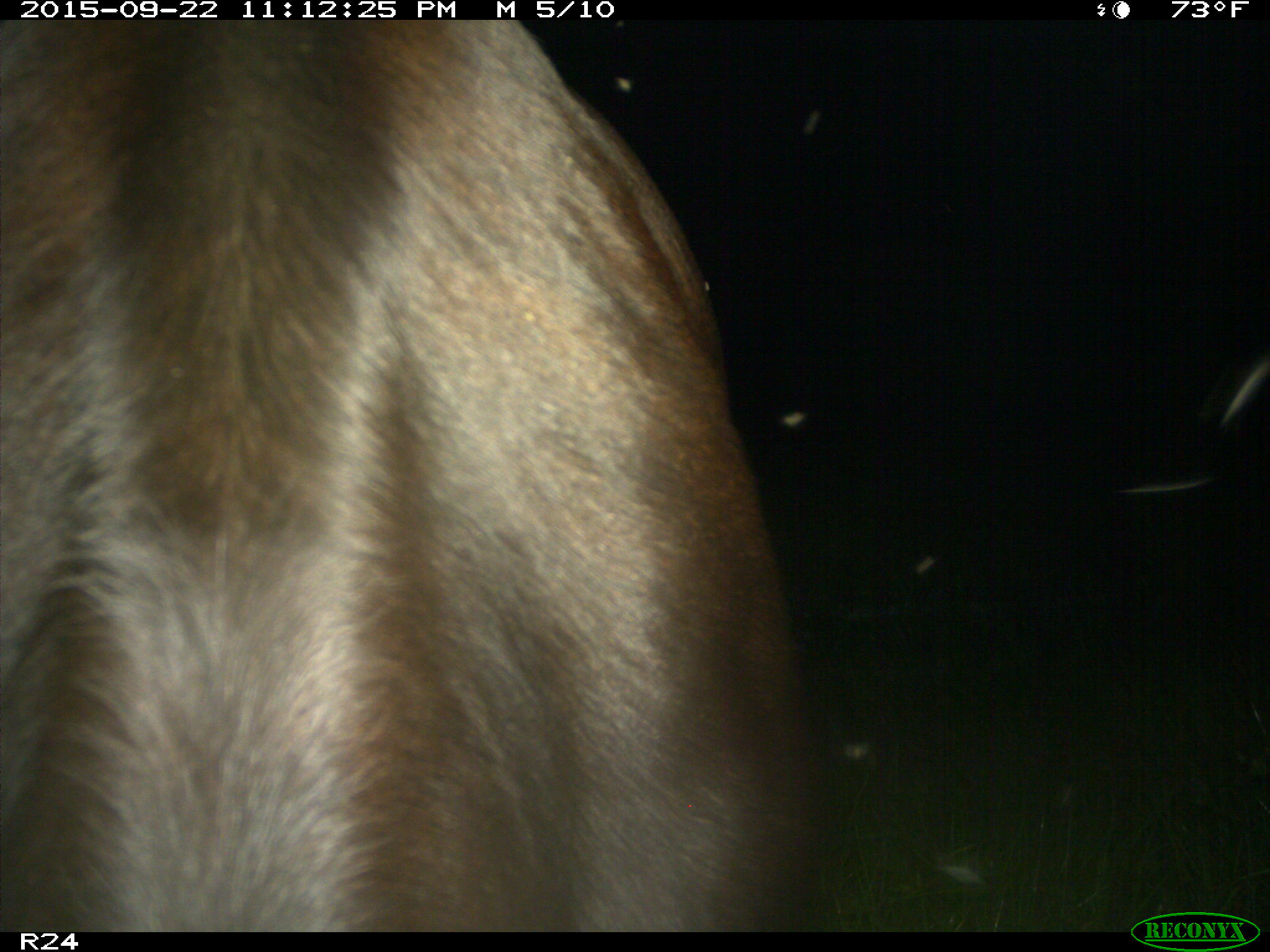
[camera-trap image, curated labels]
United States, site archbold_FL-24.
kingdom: Animalia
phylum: Chordata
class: Mammalia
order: Artiodactyla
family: Bovidae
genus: Bos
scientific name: Bos taurus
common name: domestic cow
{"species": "Bos taurus (domestic cow)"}